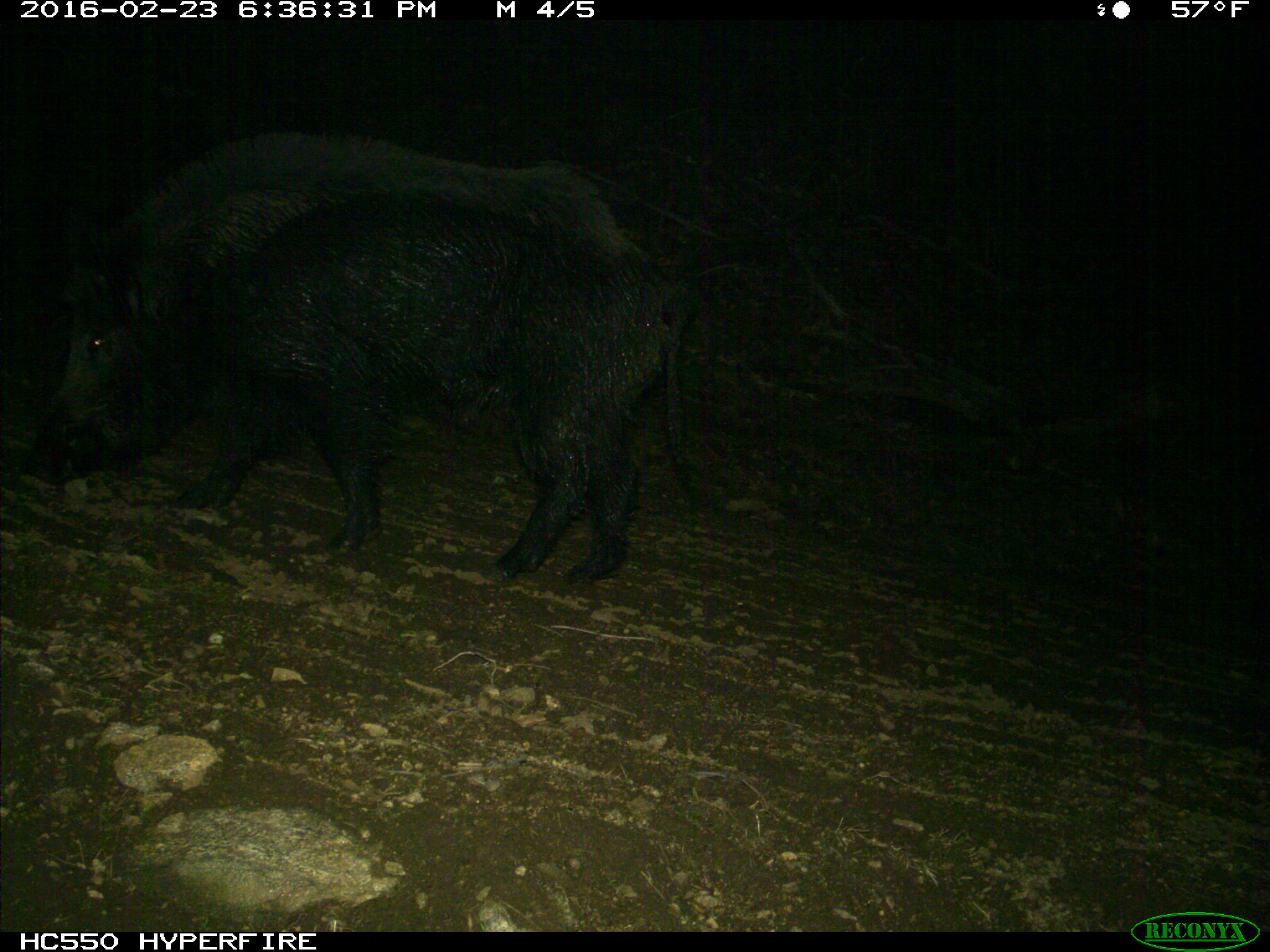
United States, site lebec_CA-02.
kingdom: Animalia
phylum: Chordata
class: Mammalia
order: Artiodactyla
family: Suidae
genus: Sus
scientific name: Sus scrofa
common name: wild boar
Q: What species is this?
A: Sus scrofa (wild boar).